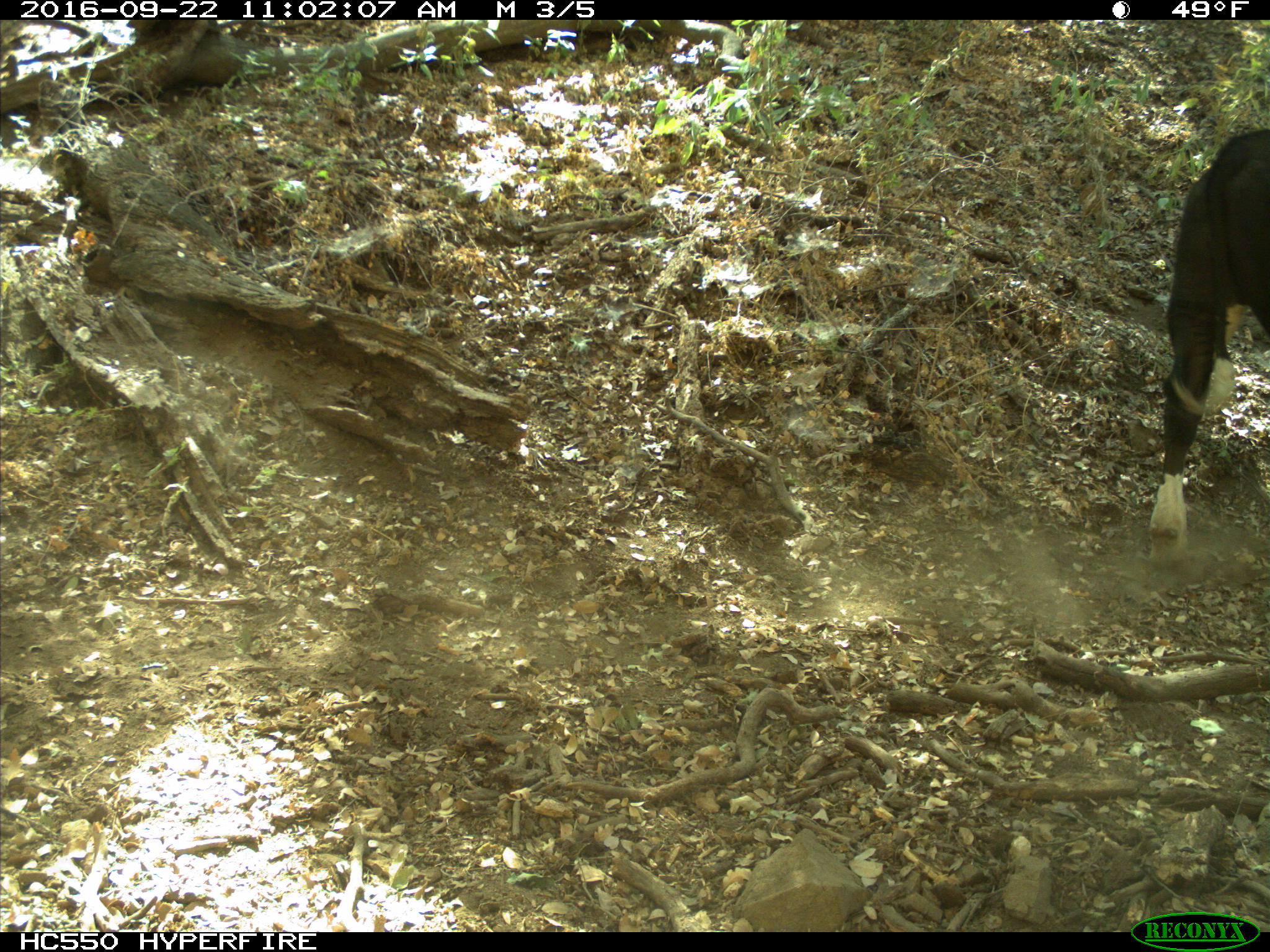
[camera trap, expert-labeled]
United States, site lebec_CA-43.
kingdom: Animalia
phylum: Chordata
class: Mammalia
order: Artiodactyla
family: Bovidae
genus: Bos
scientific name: Bos taurus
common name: domestic cow